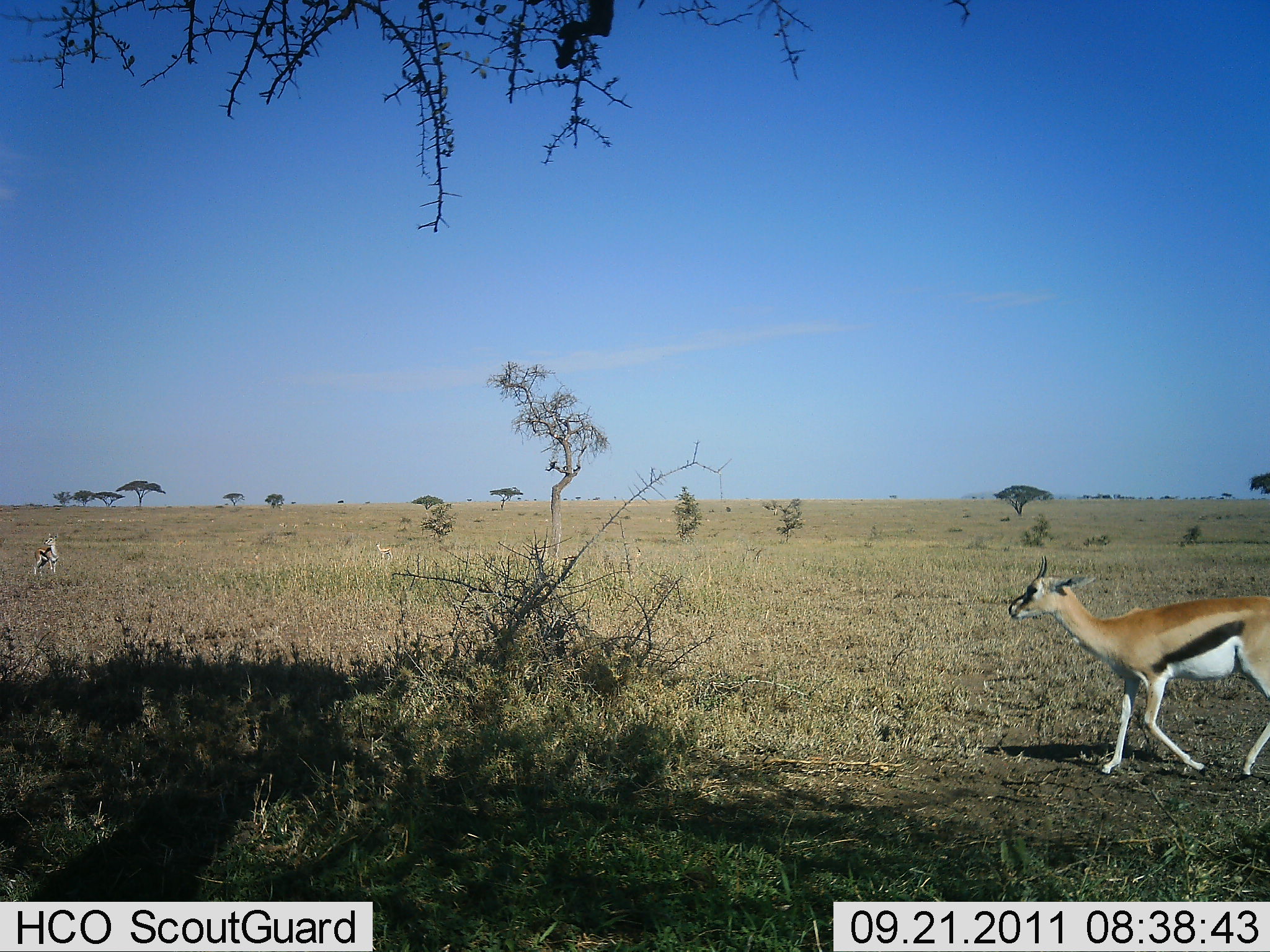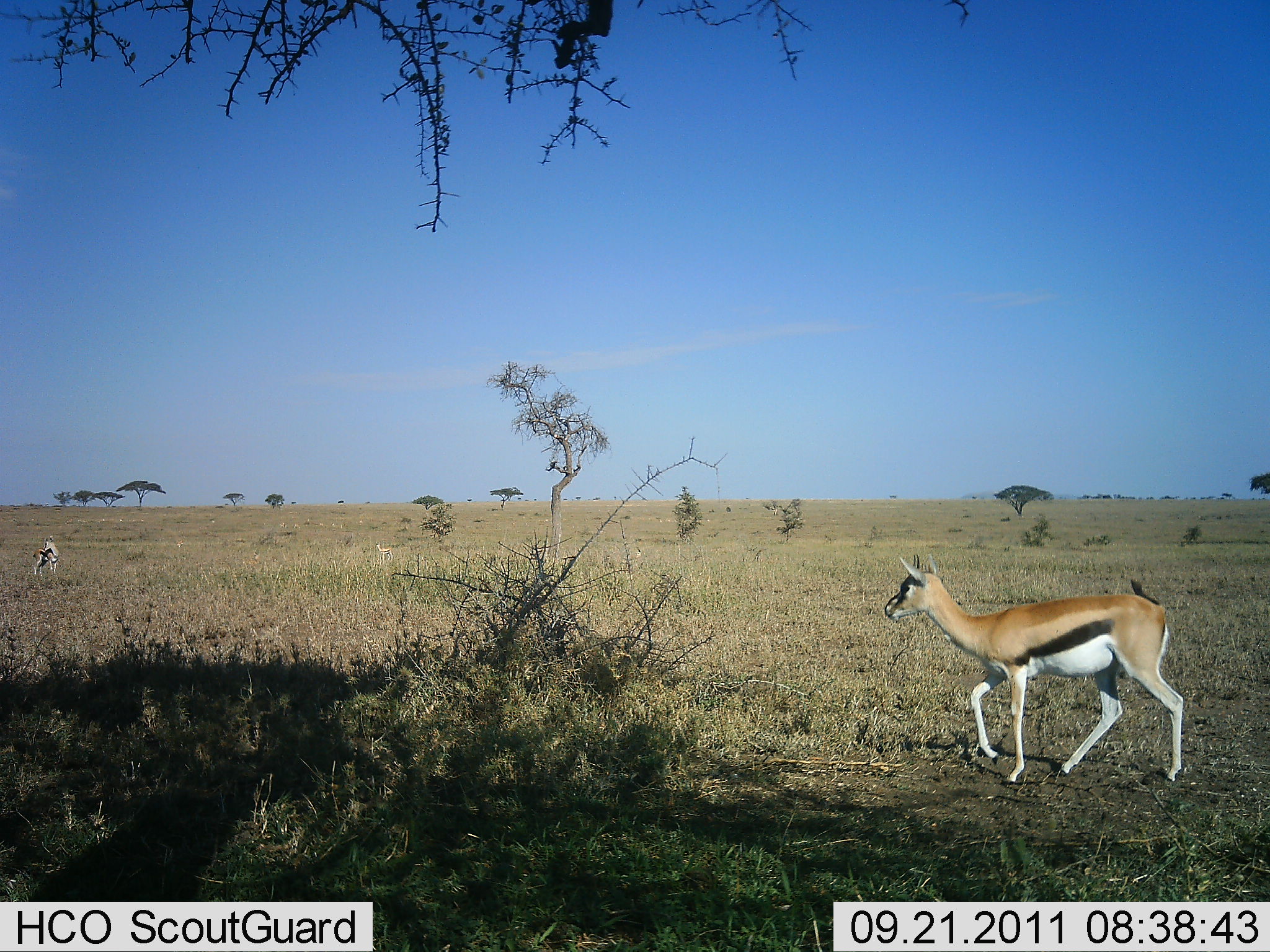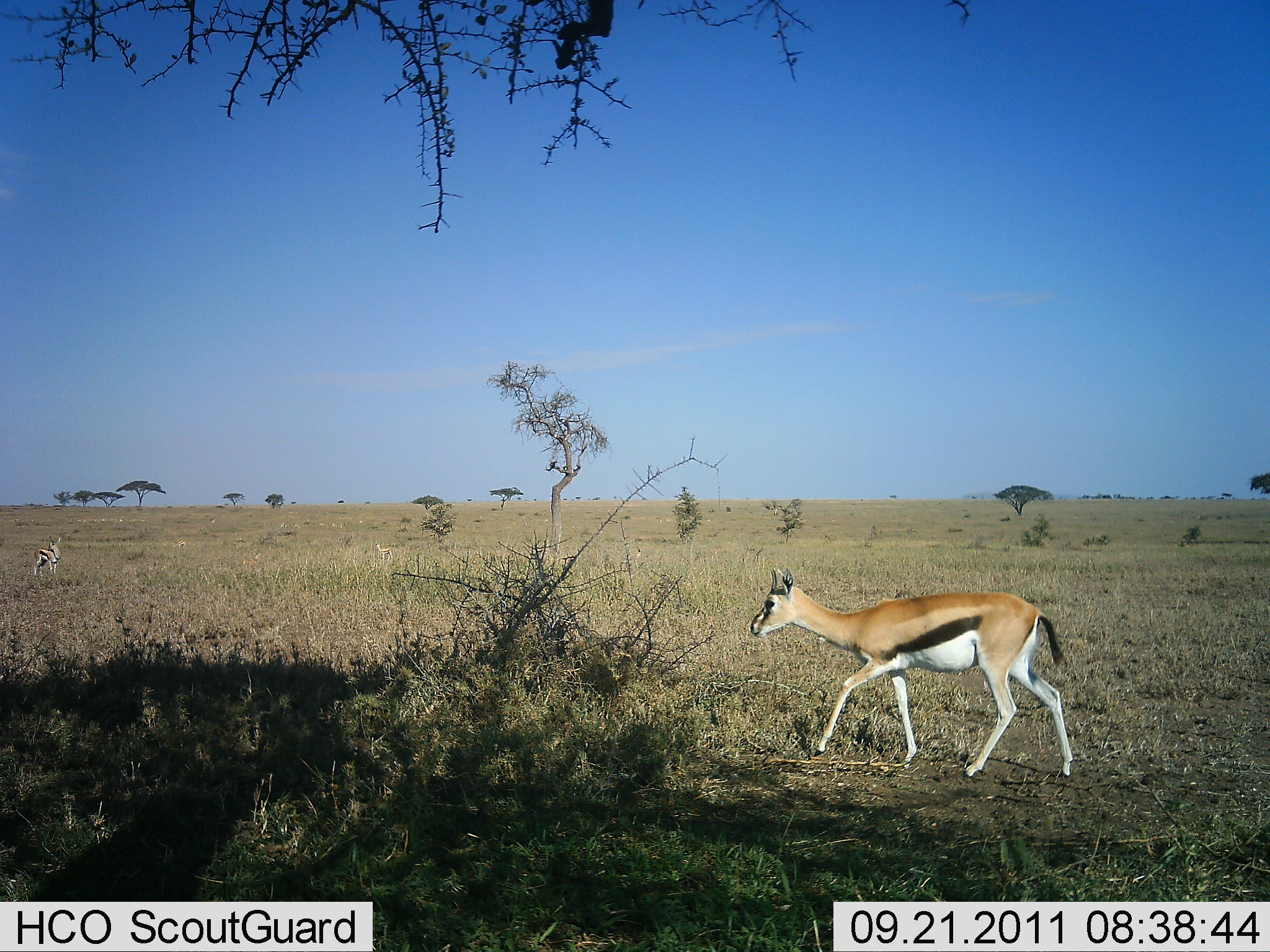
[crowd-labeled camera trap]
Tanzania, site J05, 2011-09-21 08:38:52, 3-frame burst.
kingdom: Animalia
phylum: Chordata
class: Mammalia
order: Artiodactyla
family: Bovidae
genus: Eudorcas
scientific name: Eudorcas thomsonii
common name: thomson's gazelle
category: gazellethomsons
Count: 2.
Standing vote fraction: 25%.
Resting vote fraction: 0%.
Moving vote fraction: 100%.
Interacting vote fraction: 0%.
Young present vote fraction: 0%.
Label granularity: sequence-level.